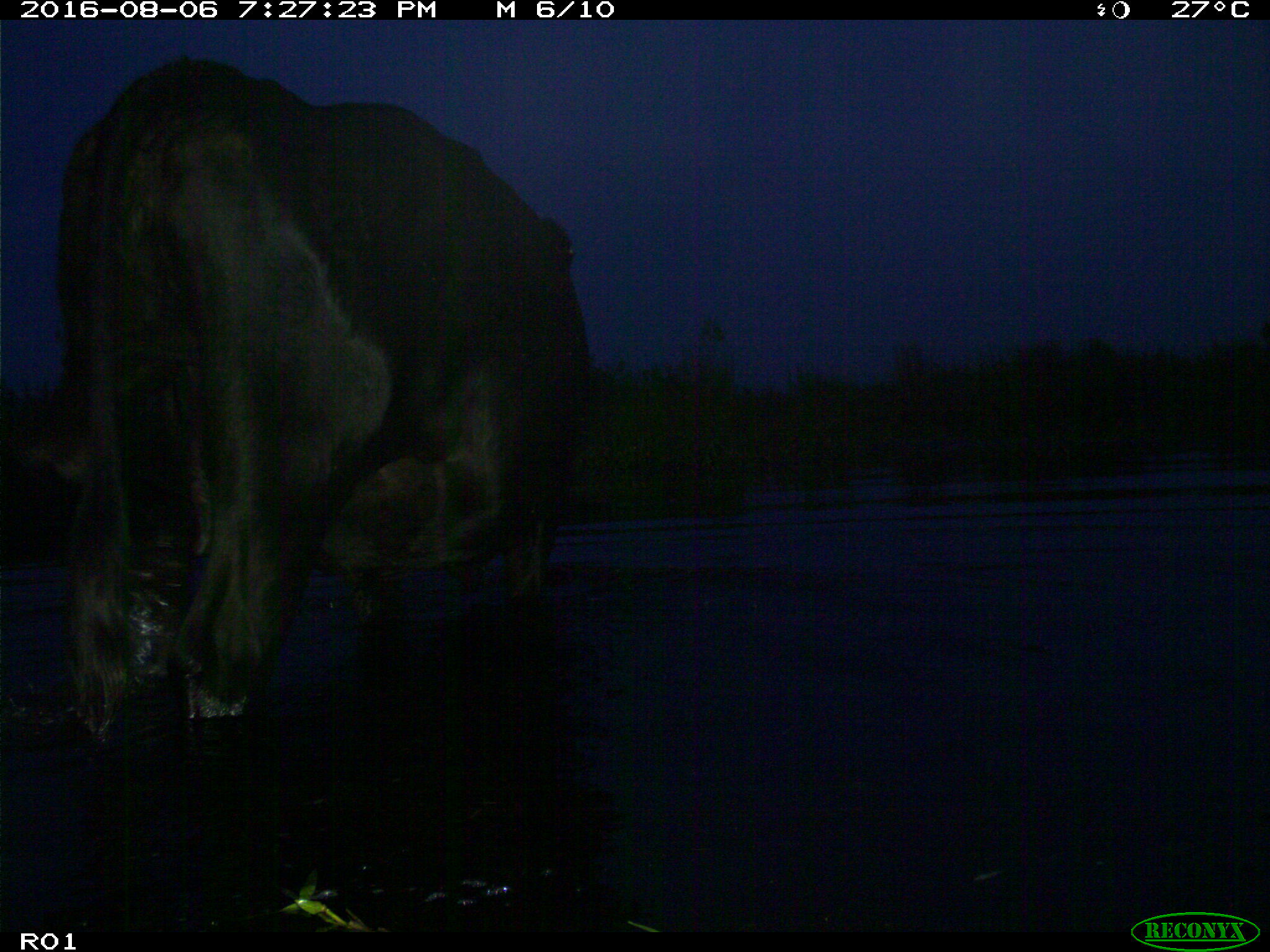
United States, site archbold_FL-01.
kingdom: Animalia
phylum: Chordata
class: Mammalia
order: Artiodactyla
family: Bovidae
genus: Bos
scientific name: Bos taurus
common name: domestic cow